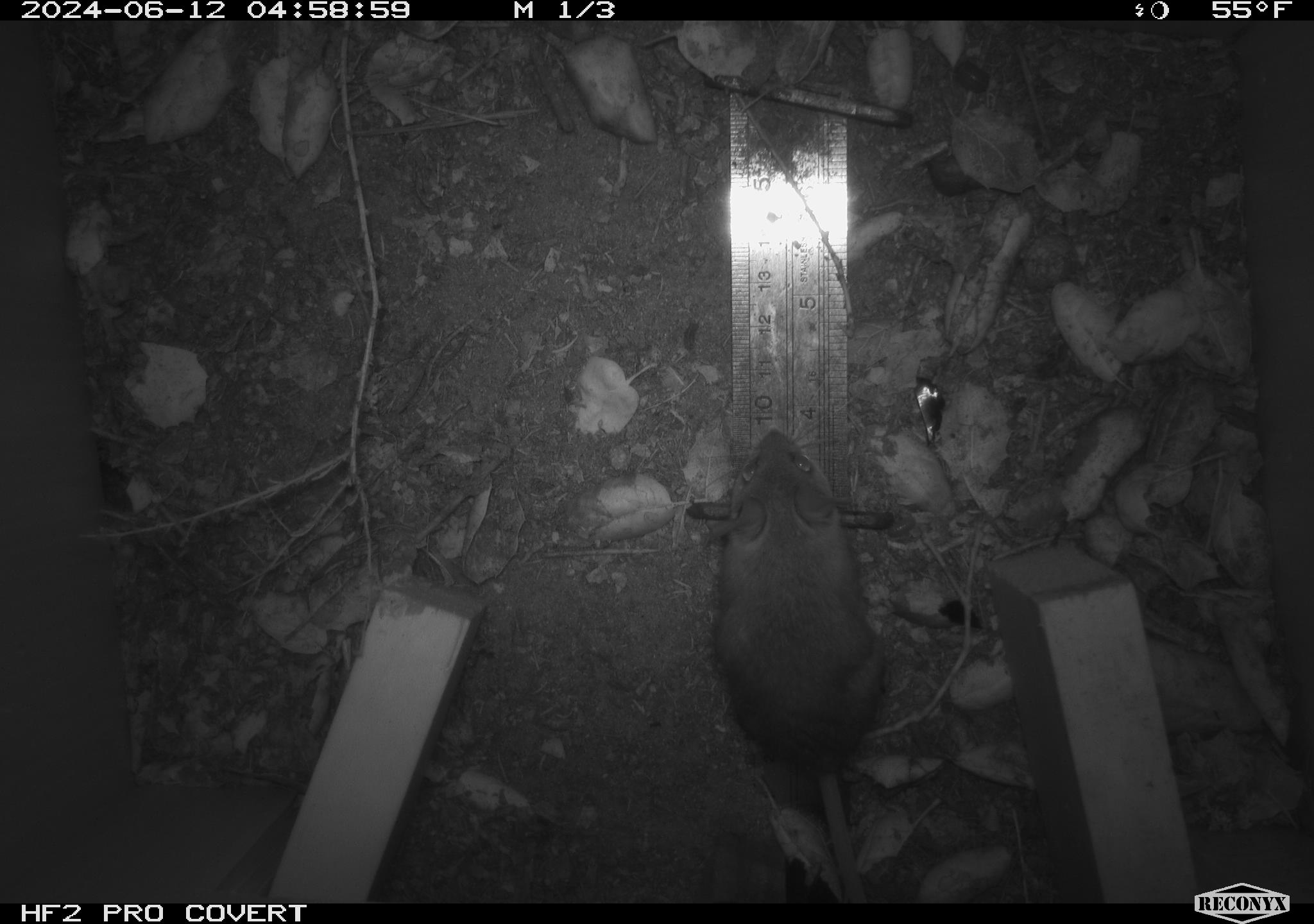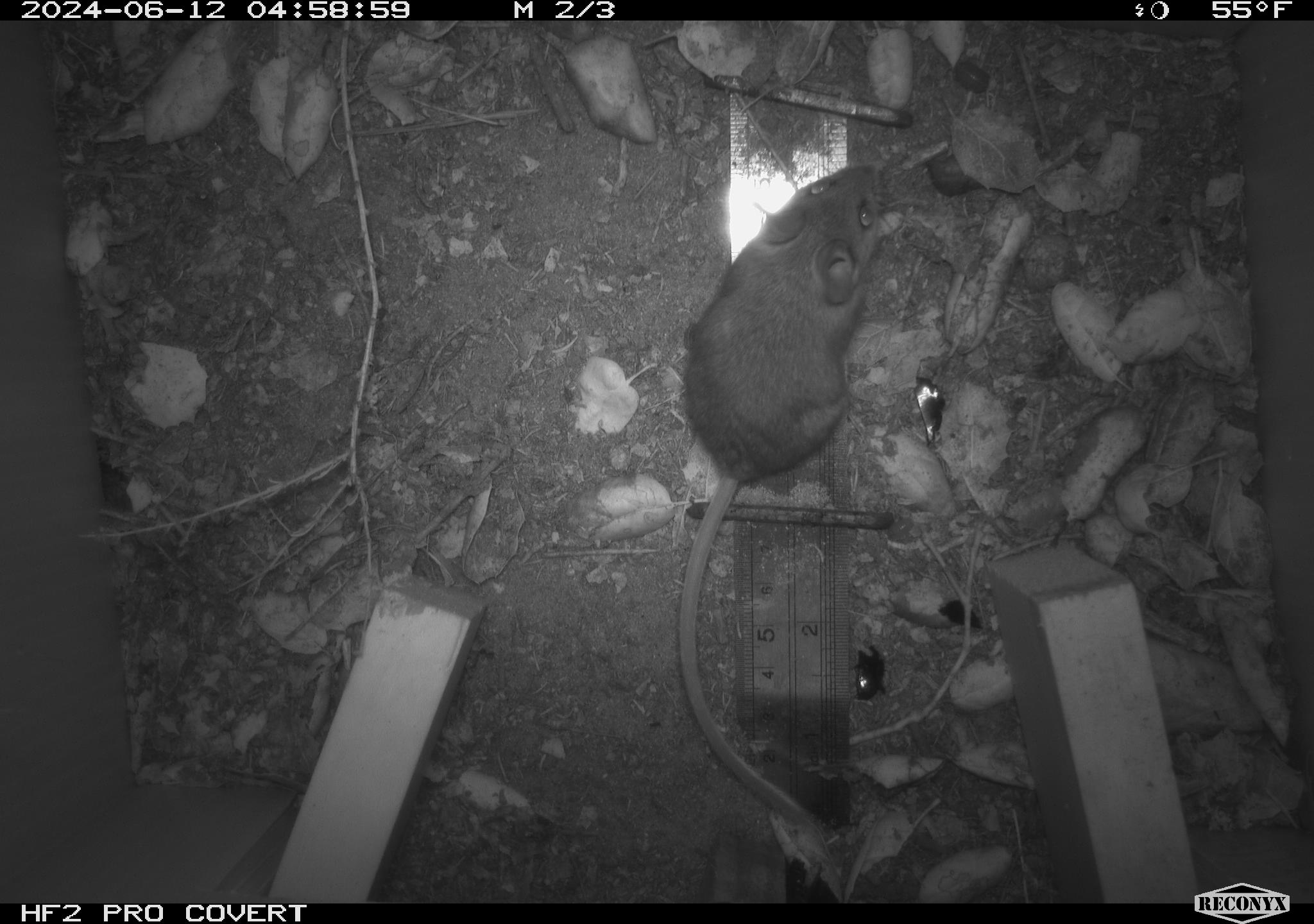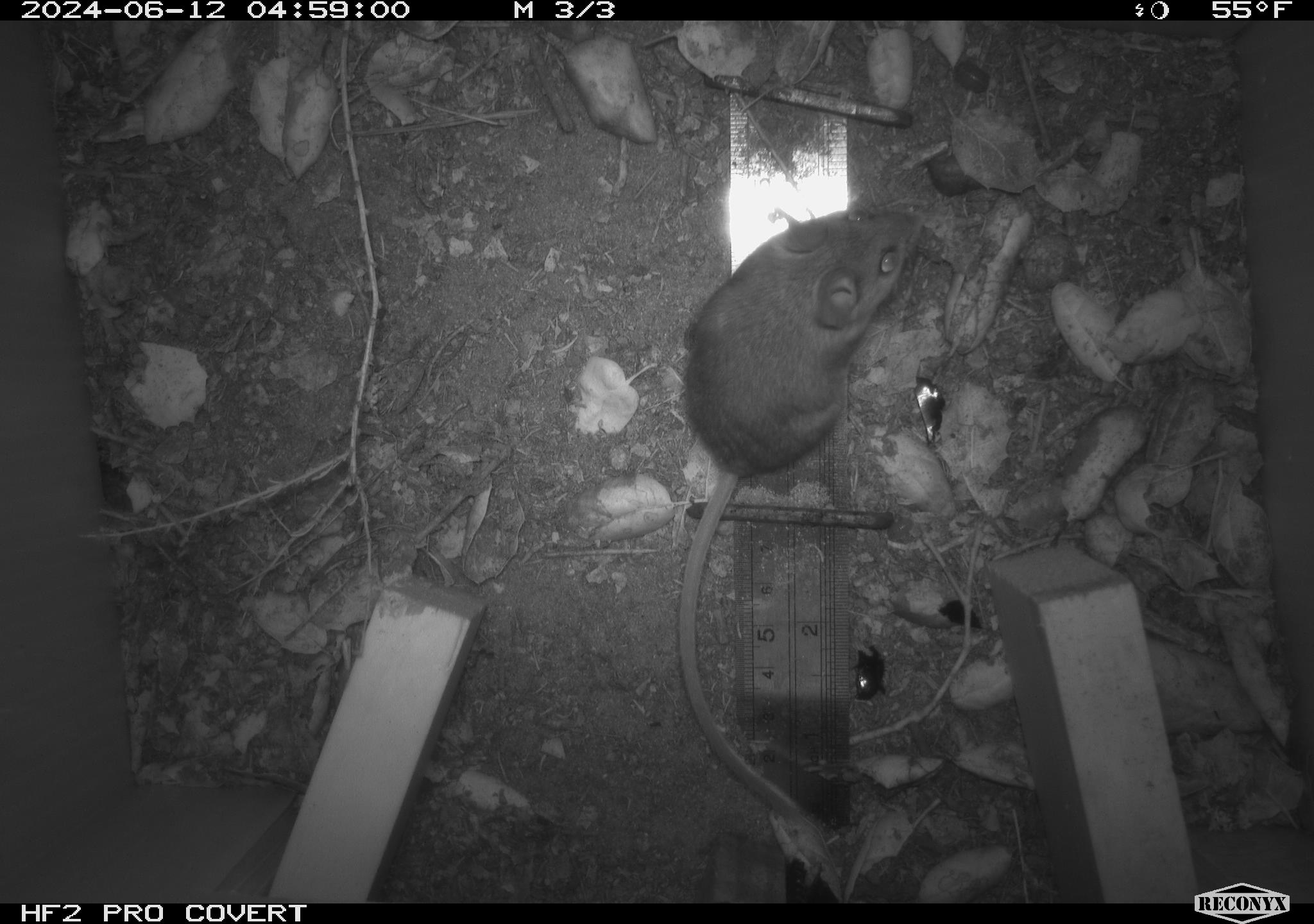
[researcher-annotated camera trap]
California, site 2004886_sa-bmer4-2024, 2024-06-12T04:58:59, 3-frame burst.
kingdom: Animalia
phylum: Chordata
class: Mammalia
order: Rodentia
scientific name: Rodentia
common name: woodrat or rat or mouse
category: woodrat or rat or mouse species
Woodrat or rat or mouse species (woodrat or rat or mouse) (Rodentia).